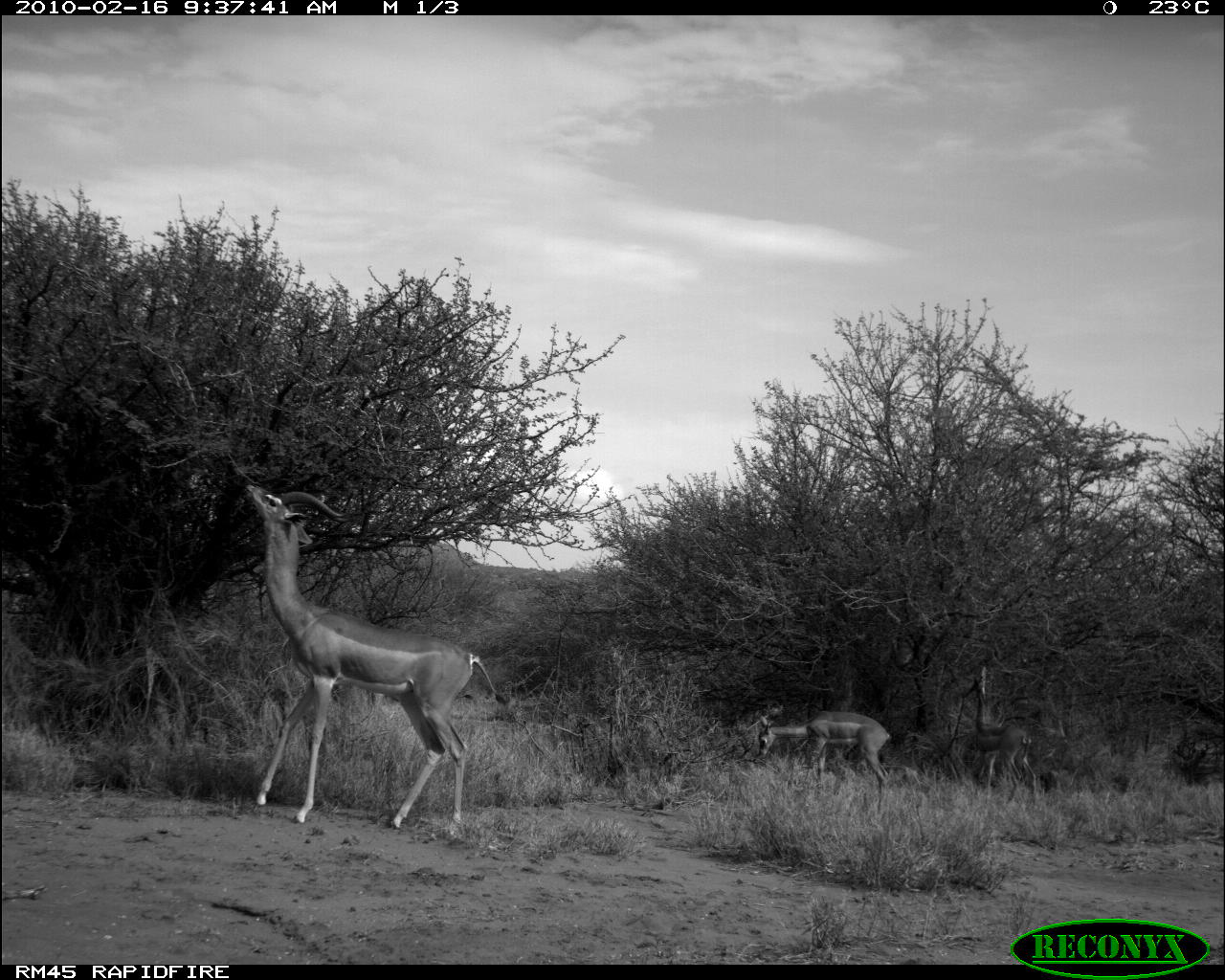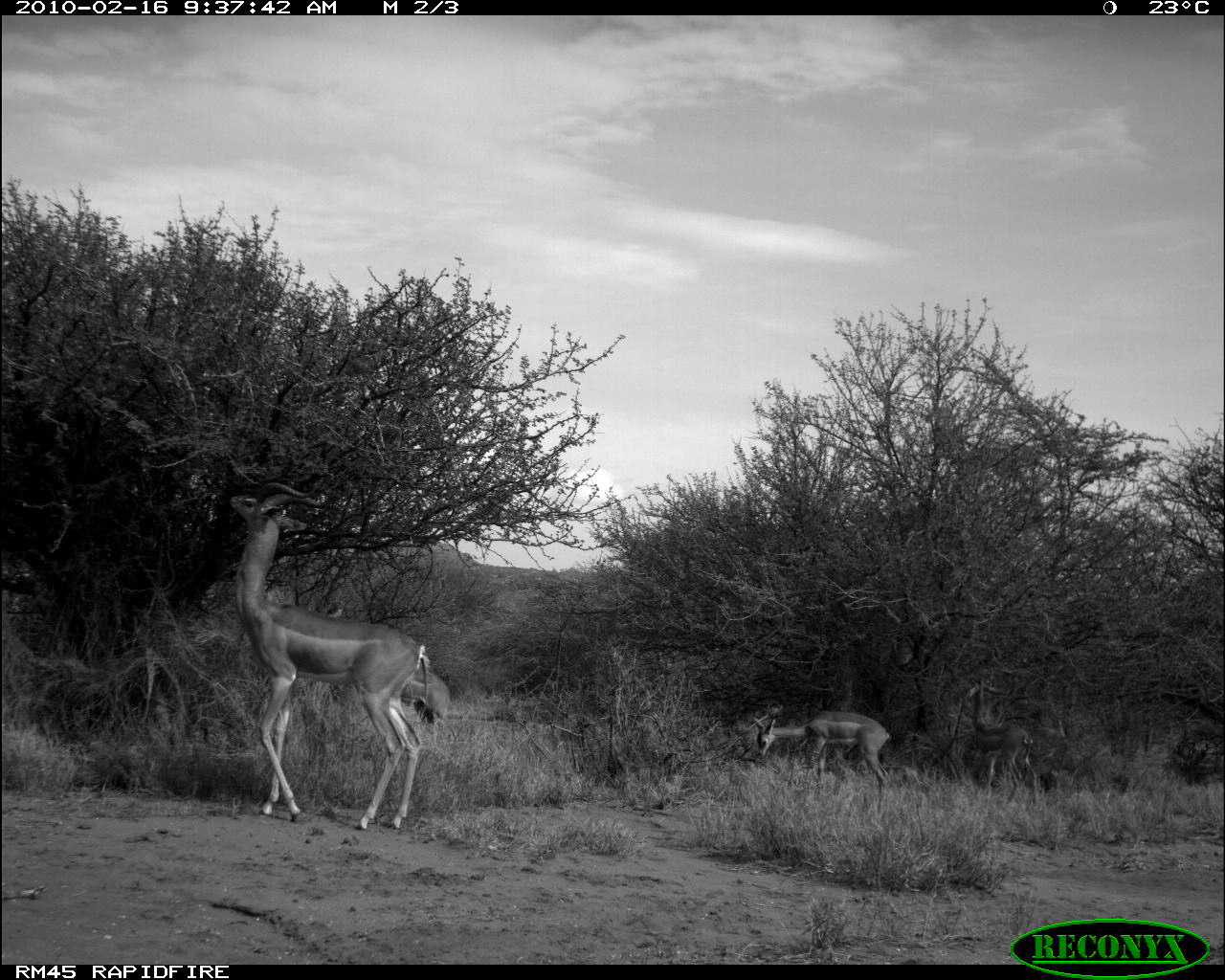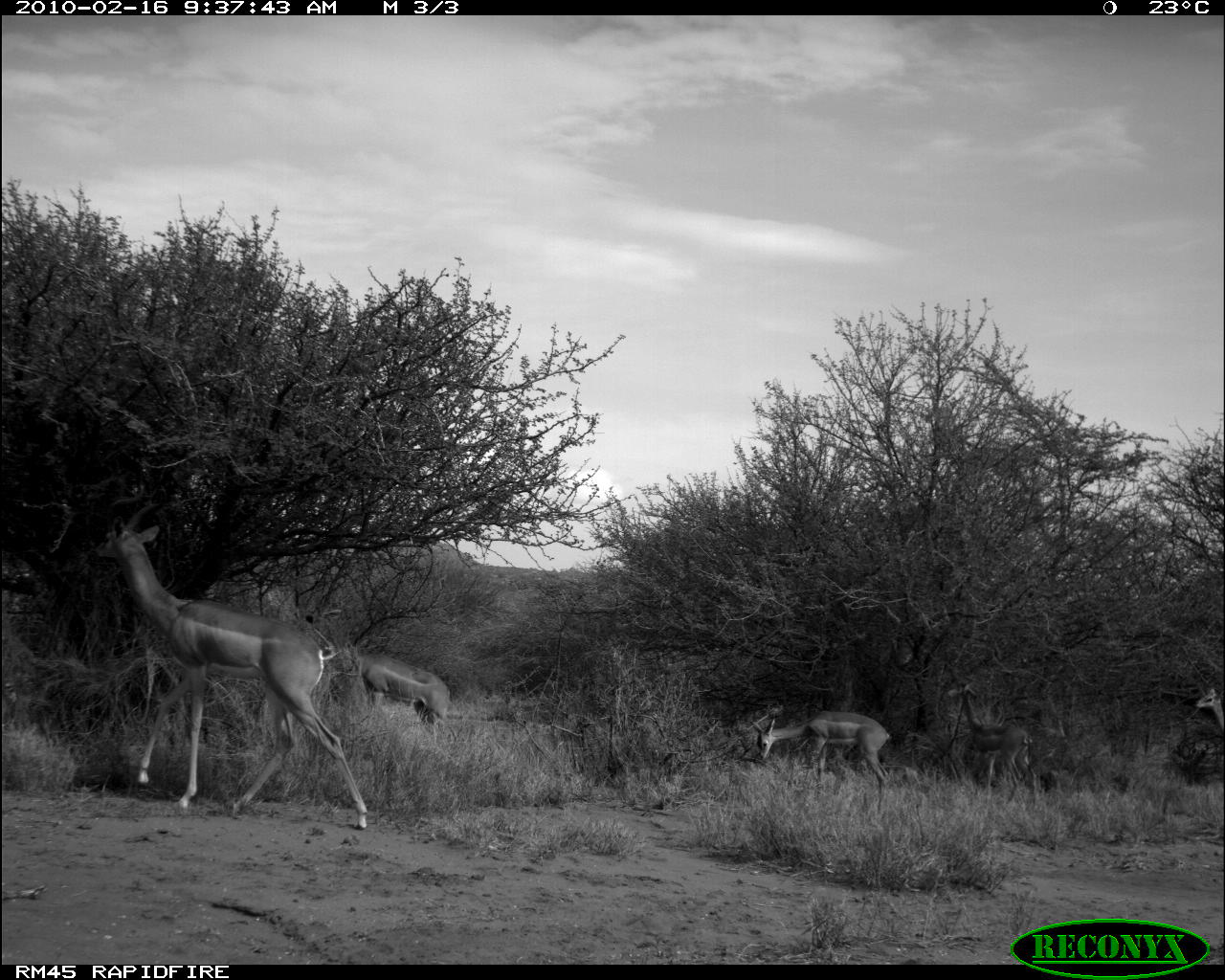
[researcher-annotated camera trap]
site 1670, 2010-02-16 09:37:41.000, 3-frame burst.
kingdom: Animalia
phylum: Chordata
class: Mammalia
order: Artiodactyla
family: Bovidae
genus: Litocranius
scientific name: Litocranius walleri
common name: gerenuk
Litocranius walleri (gerenuk), count 3.